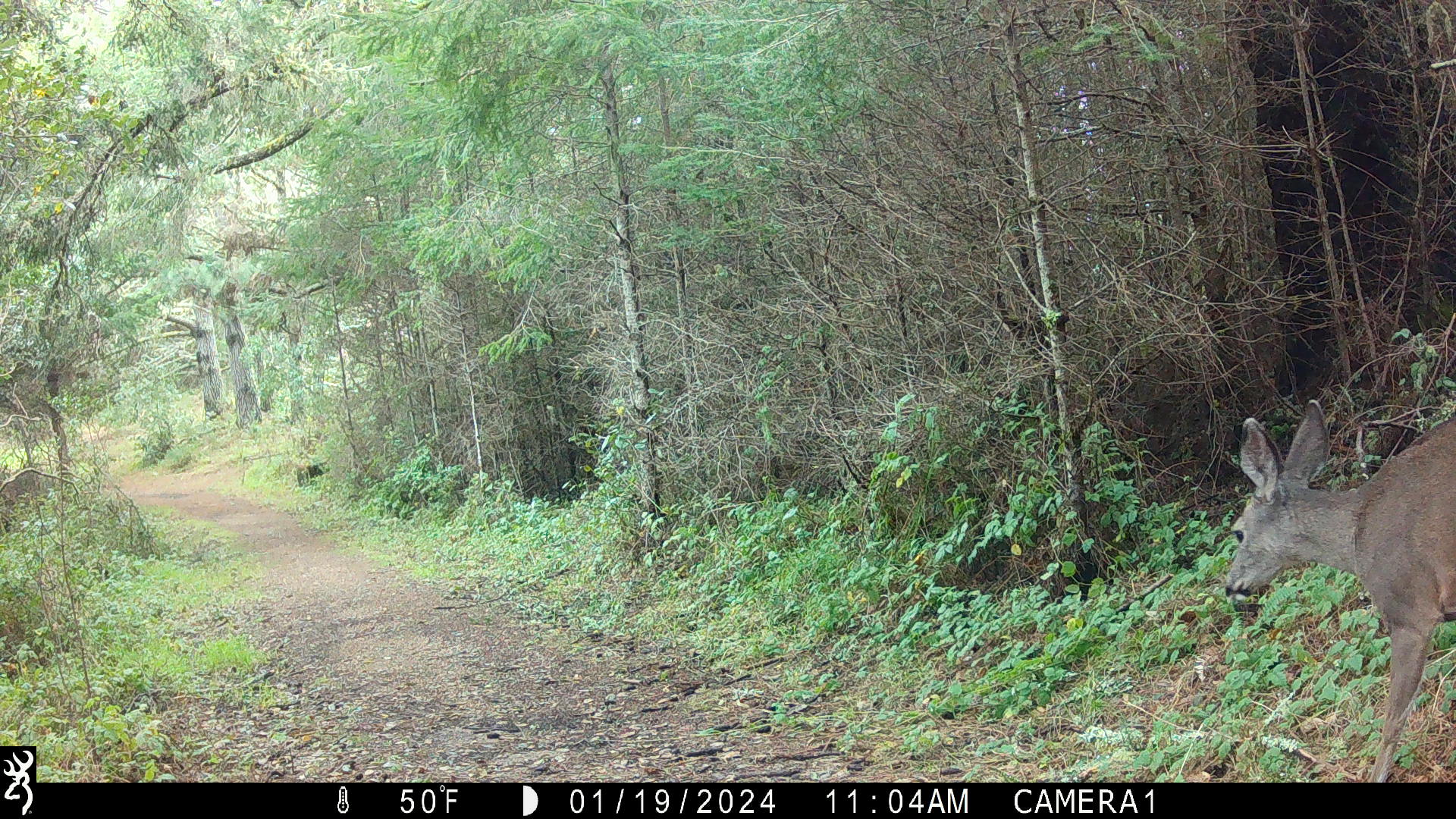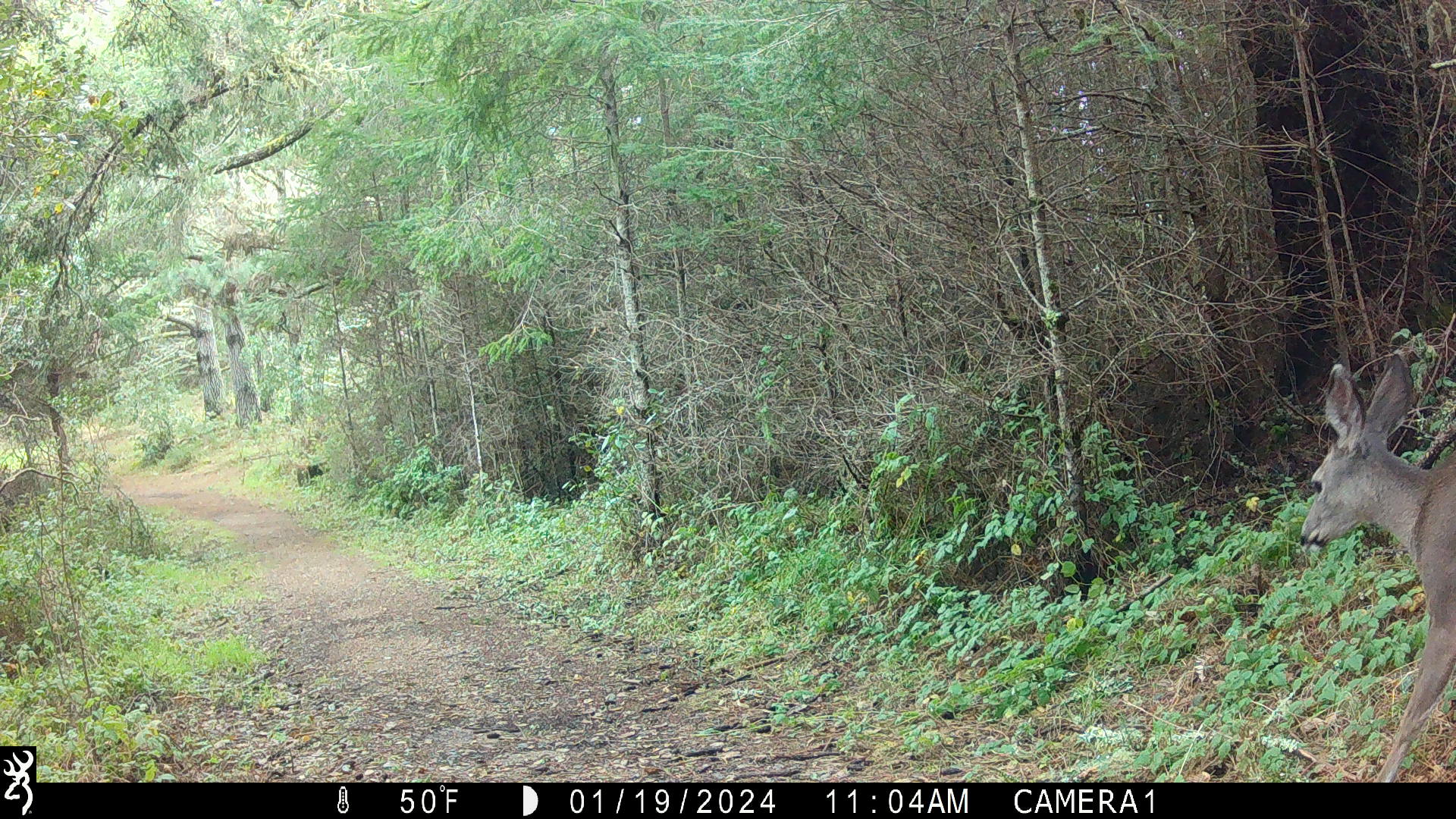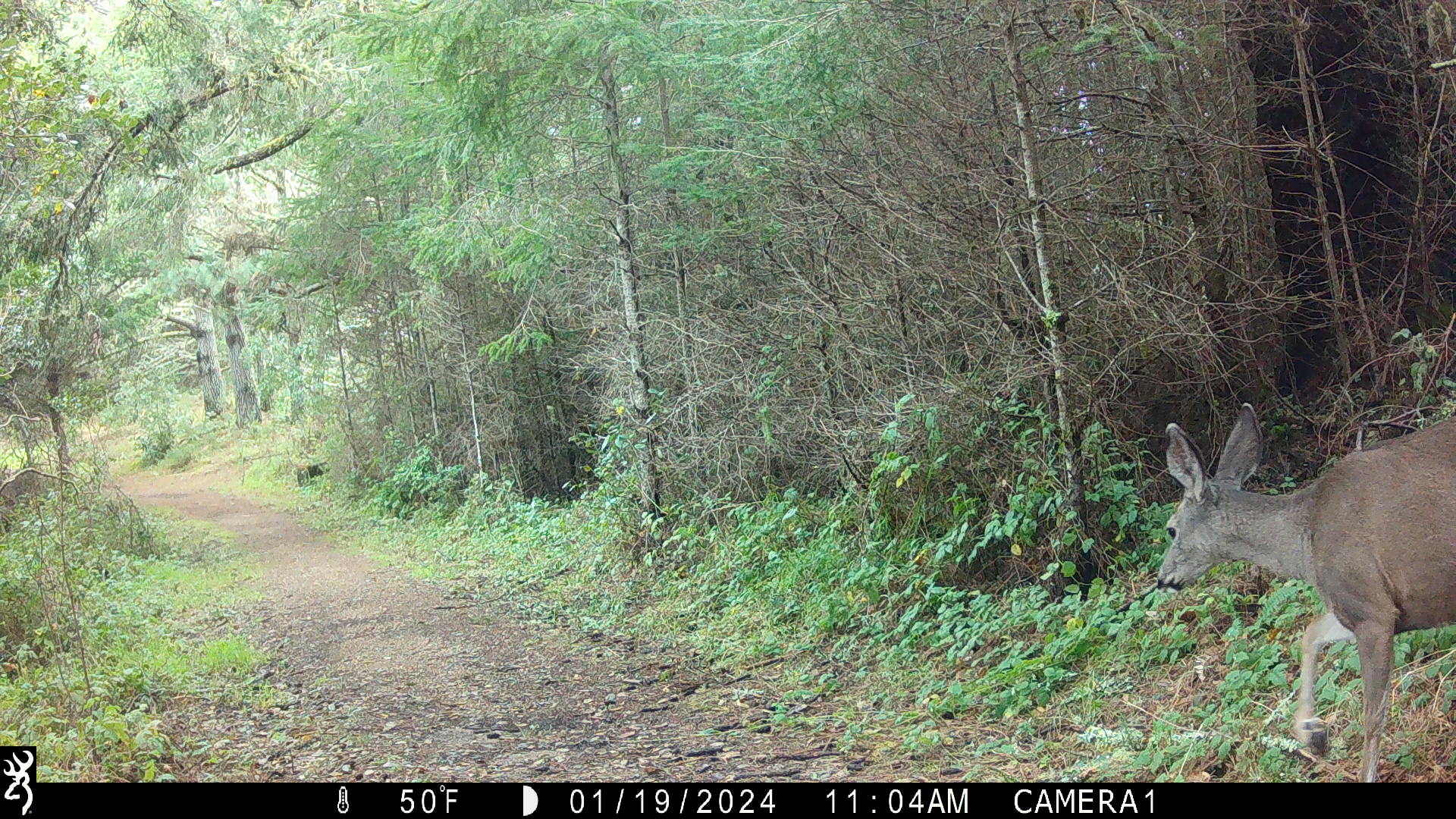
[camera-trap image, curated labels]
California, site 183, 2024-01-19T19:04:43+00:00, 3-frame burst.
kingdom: Animalia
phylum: Chordata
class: Mammalia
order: Artiodactyla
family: Cervidae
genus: Odocoileus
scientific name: Odocoileus hemionus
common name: mule deer